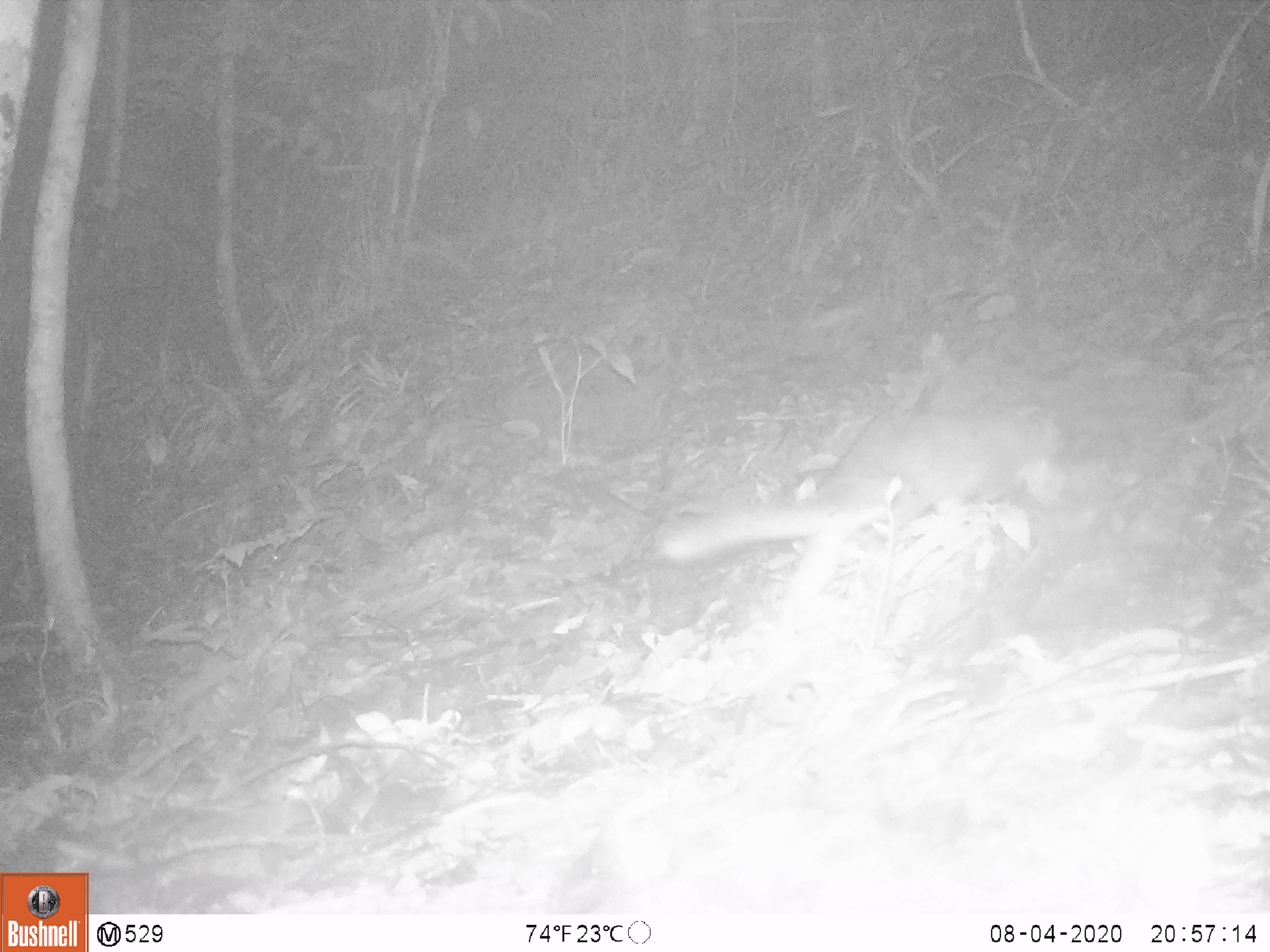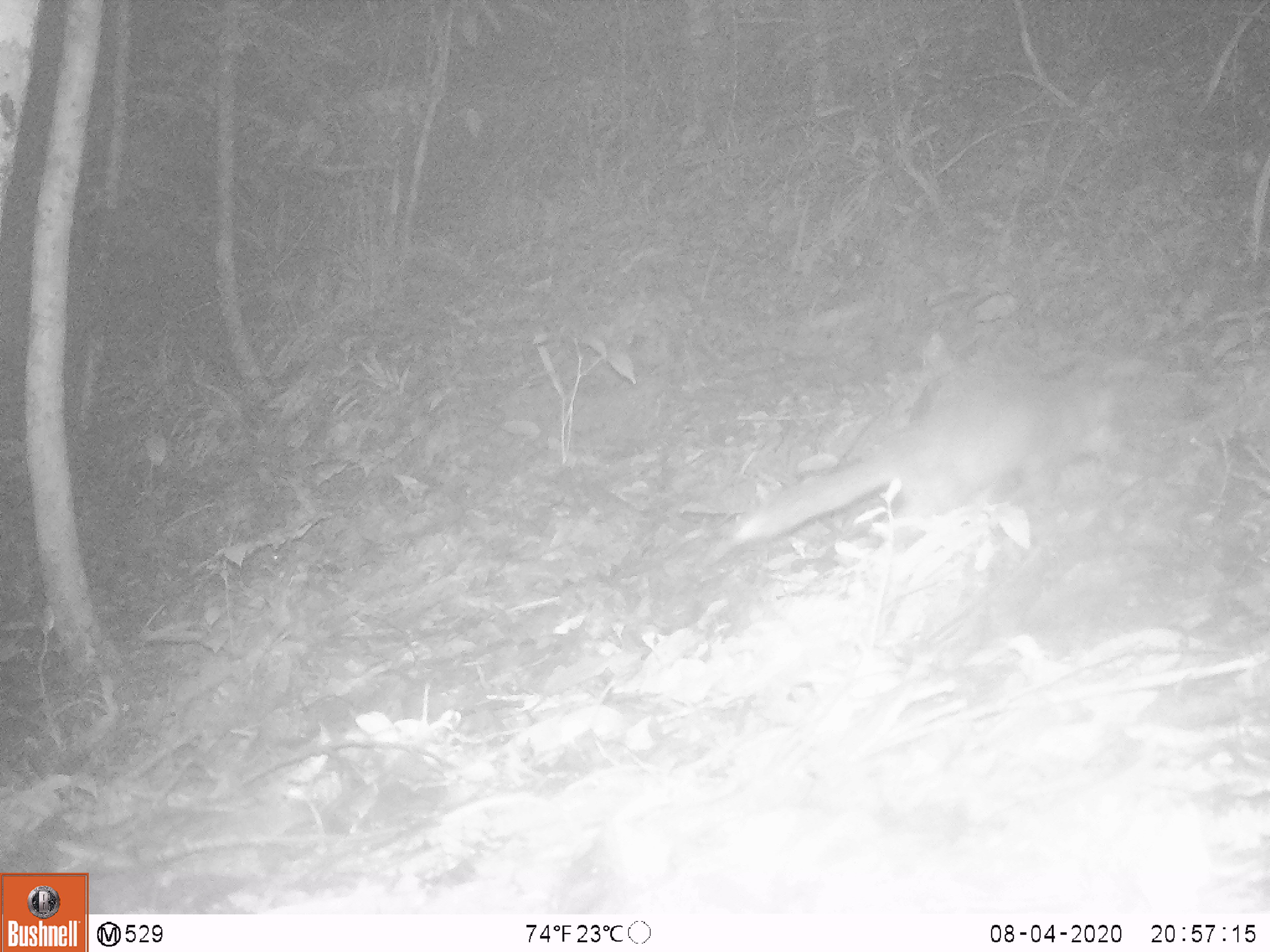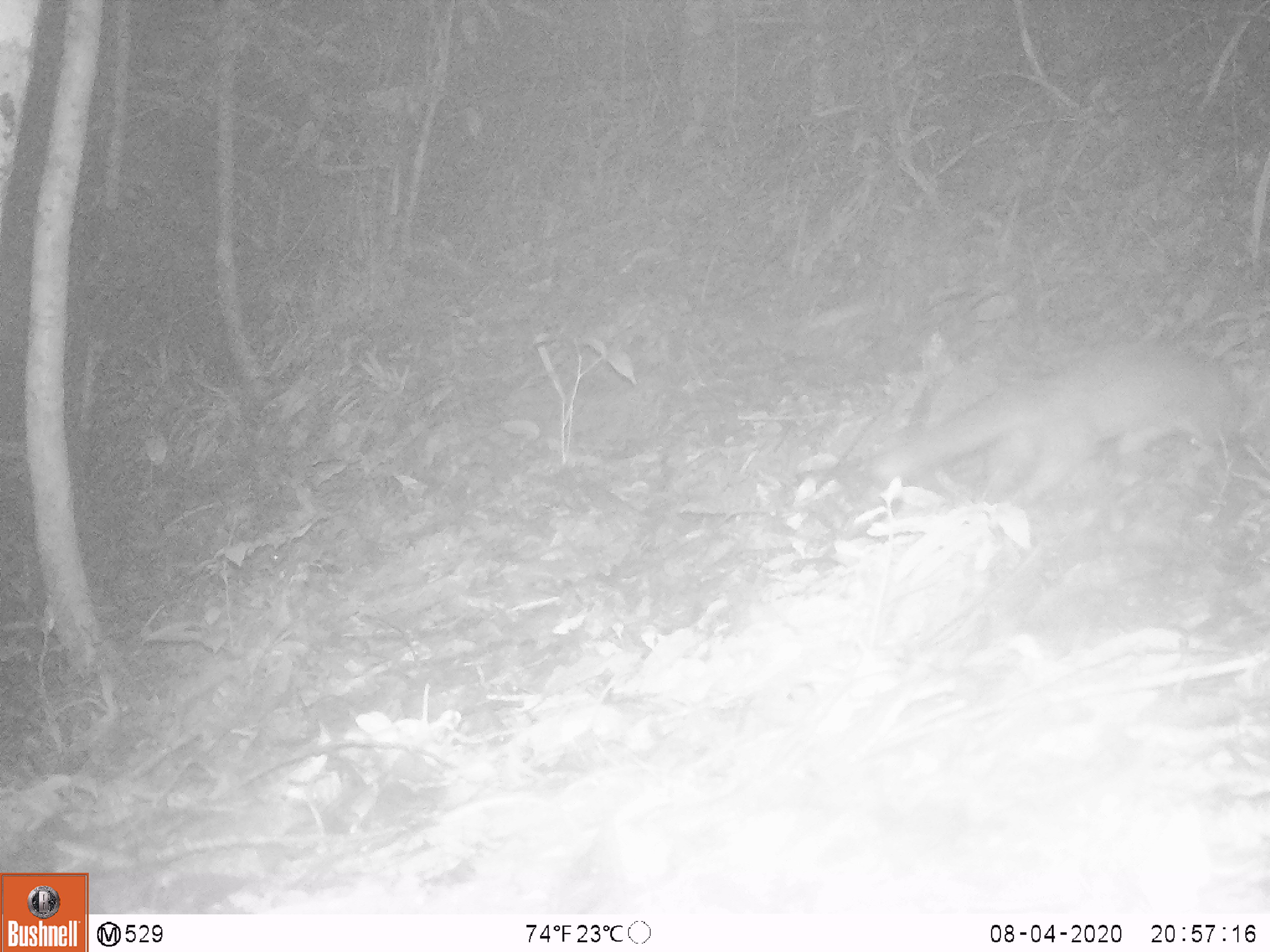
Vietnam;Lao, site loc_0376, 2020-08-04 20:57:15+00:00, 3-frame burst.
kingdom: Animalia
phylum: Chordata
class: Mammalia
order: Carnivora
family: Mustelidae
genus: Melogale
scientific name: Melogale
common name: ferret badger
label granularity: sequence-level